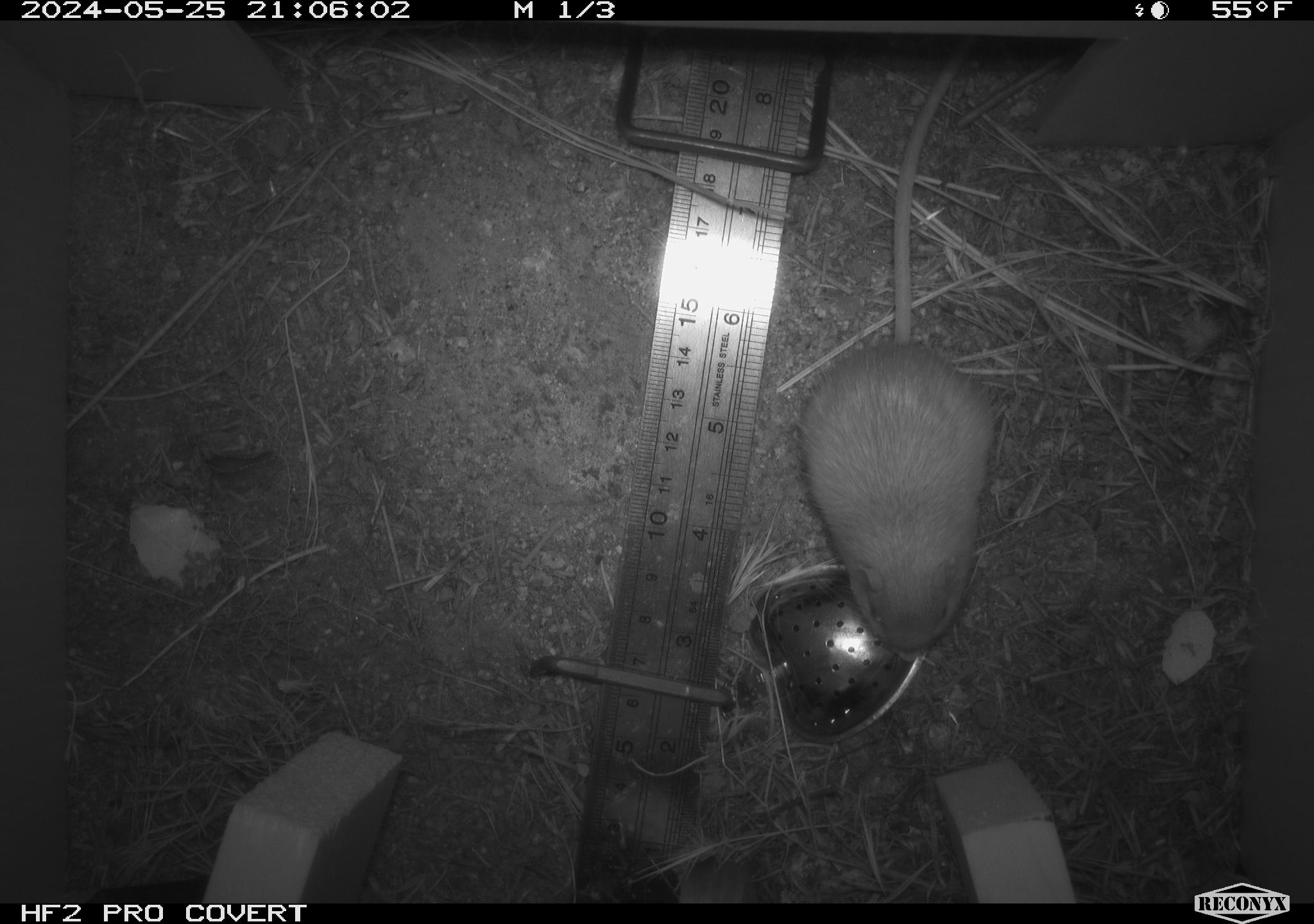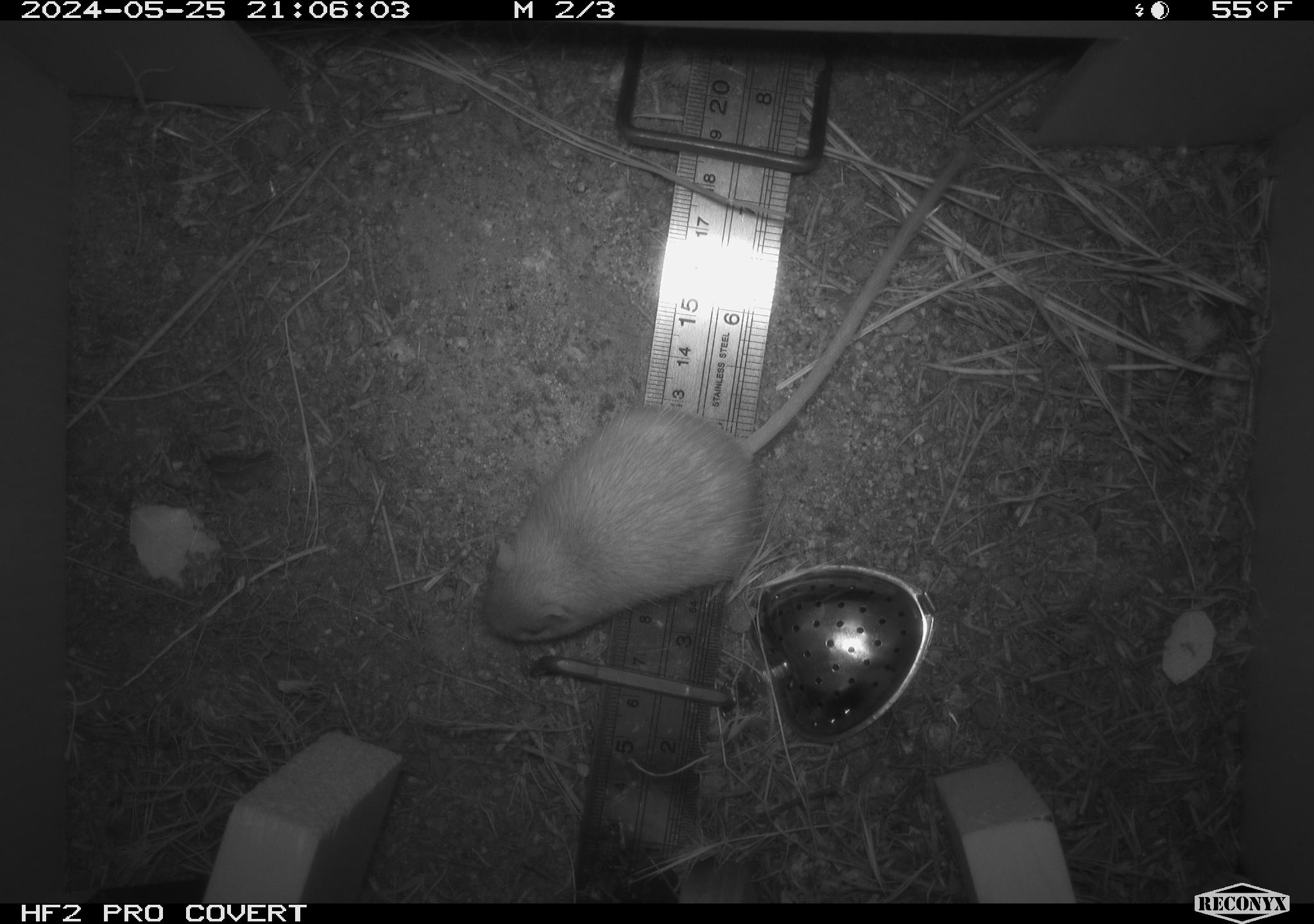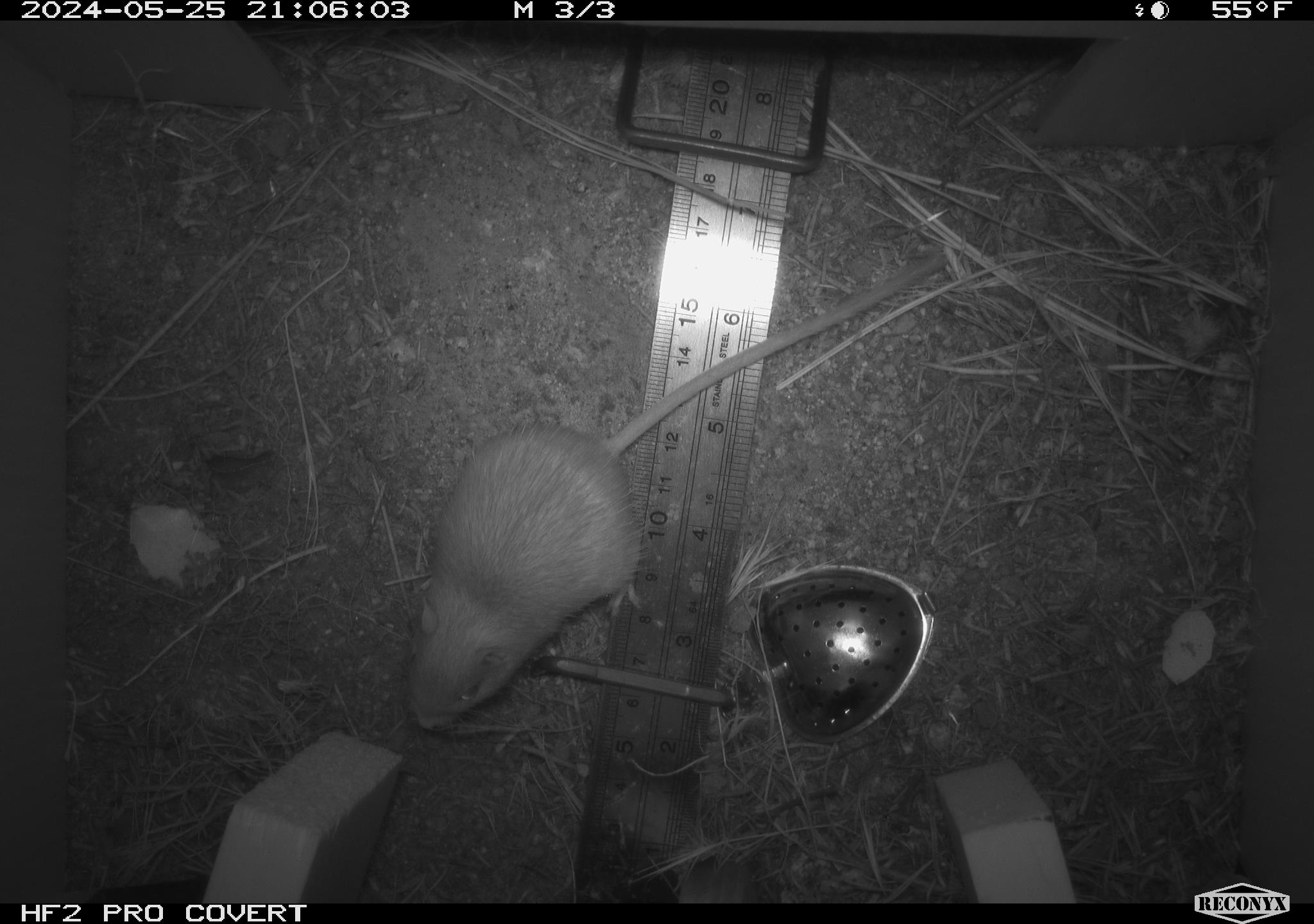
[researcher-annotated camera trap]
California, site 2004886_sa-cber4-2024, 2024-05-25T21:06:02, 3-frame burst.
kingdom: Animalia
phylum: Chordata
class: Mammalia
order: Rodentia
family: Heteromyidae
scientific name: Heteromyidae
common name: kangaroo rats and pocket mice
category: heteromyidae family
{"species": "heteromyidae family (kangaroo rats and pocket mice) (Heteromyidae)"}